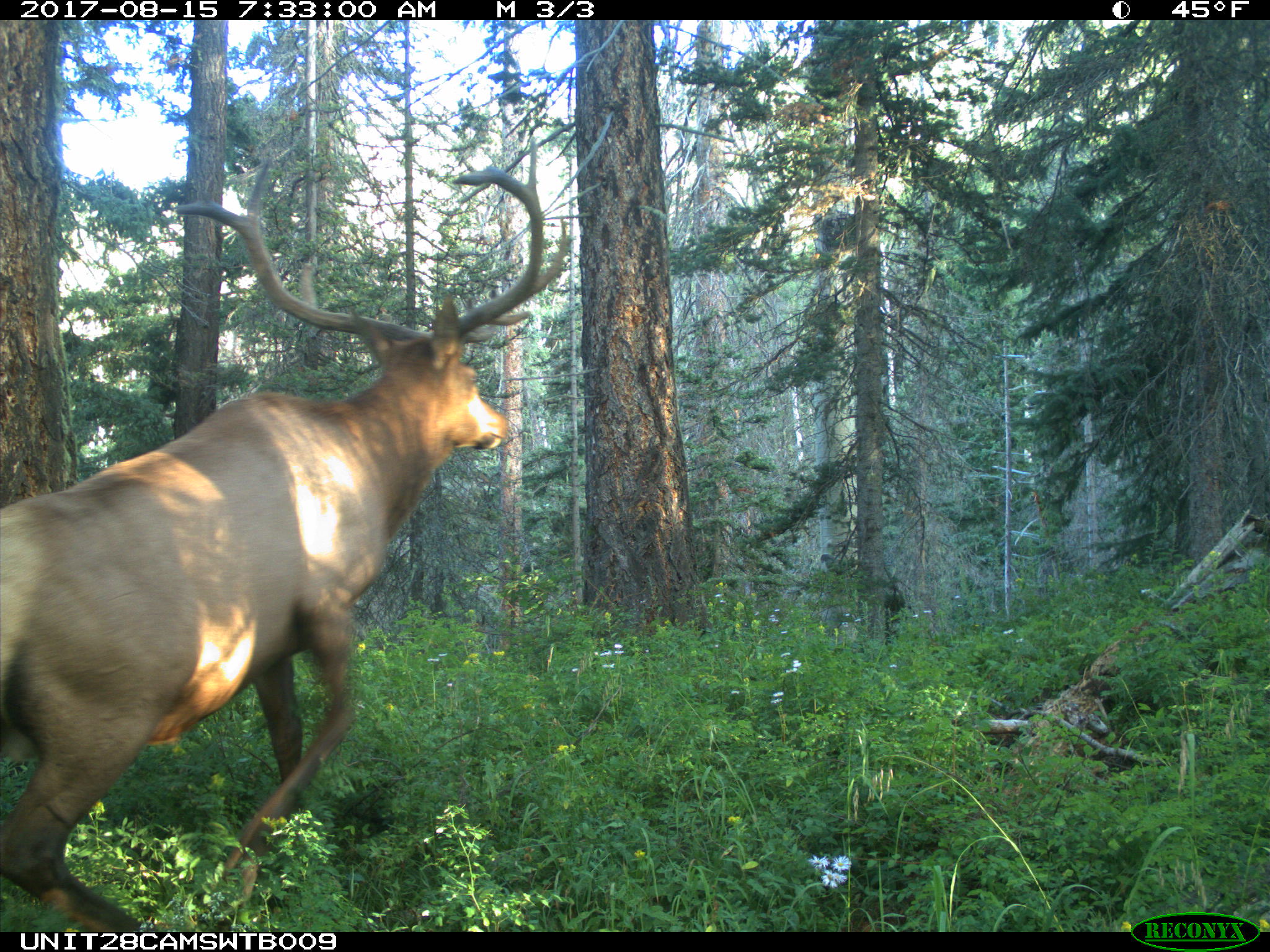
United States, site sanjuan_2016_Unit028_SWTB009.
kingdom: Animalia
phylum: Chordata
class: Mammalia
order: Artiodactyla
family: Cervidae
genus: Cervus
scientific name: Cervus elaphus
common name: red deer